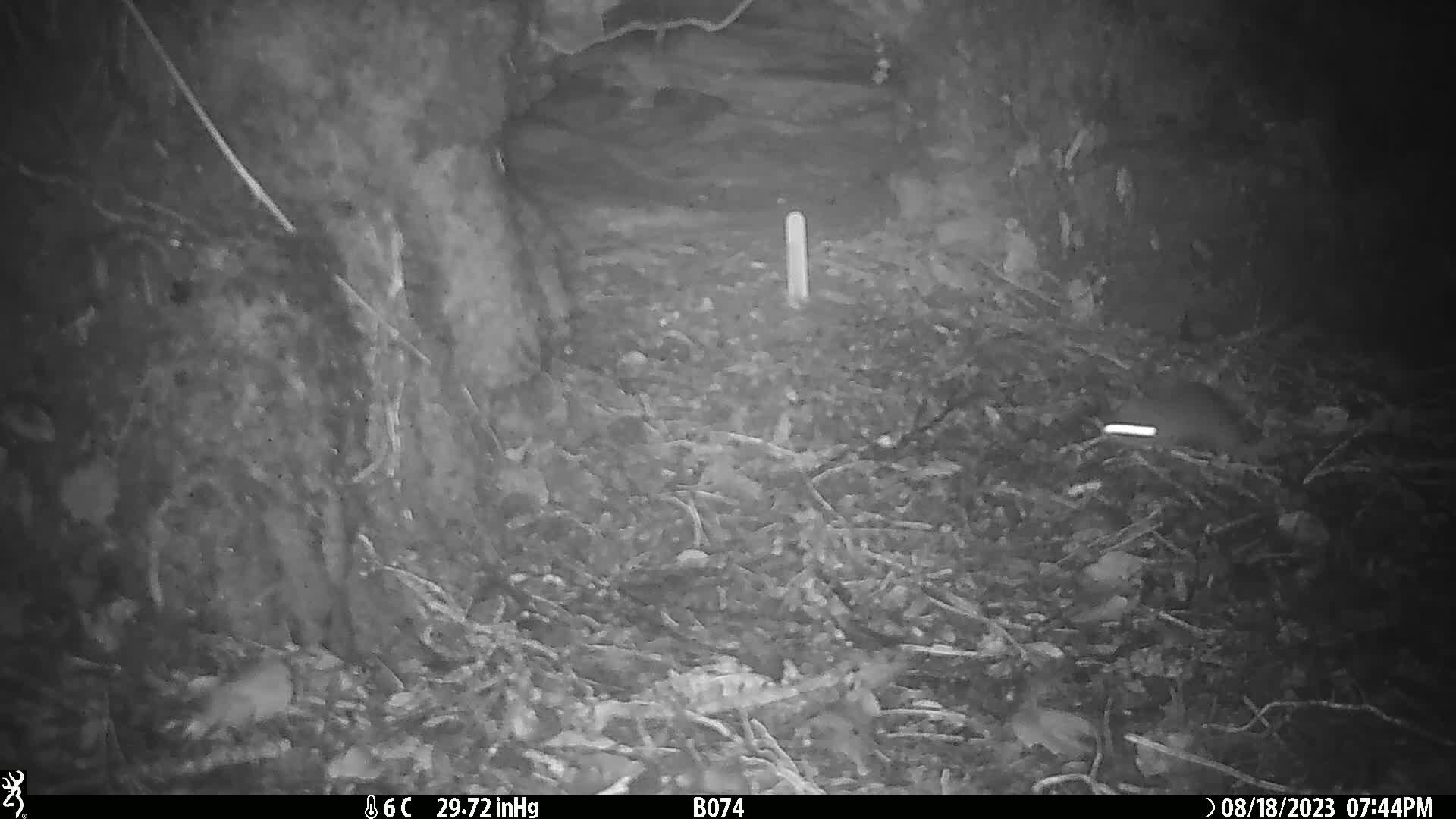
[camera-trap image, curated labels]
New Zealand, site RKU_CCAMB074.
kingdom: Animalia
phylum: Chordata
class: Mammalia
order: Rodentia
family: Muridae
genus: Rattus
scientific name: Rattus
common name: rat